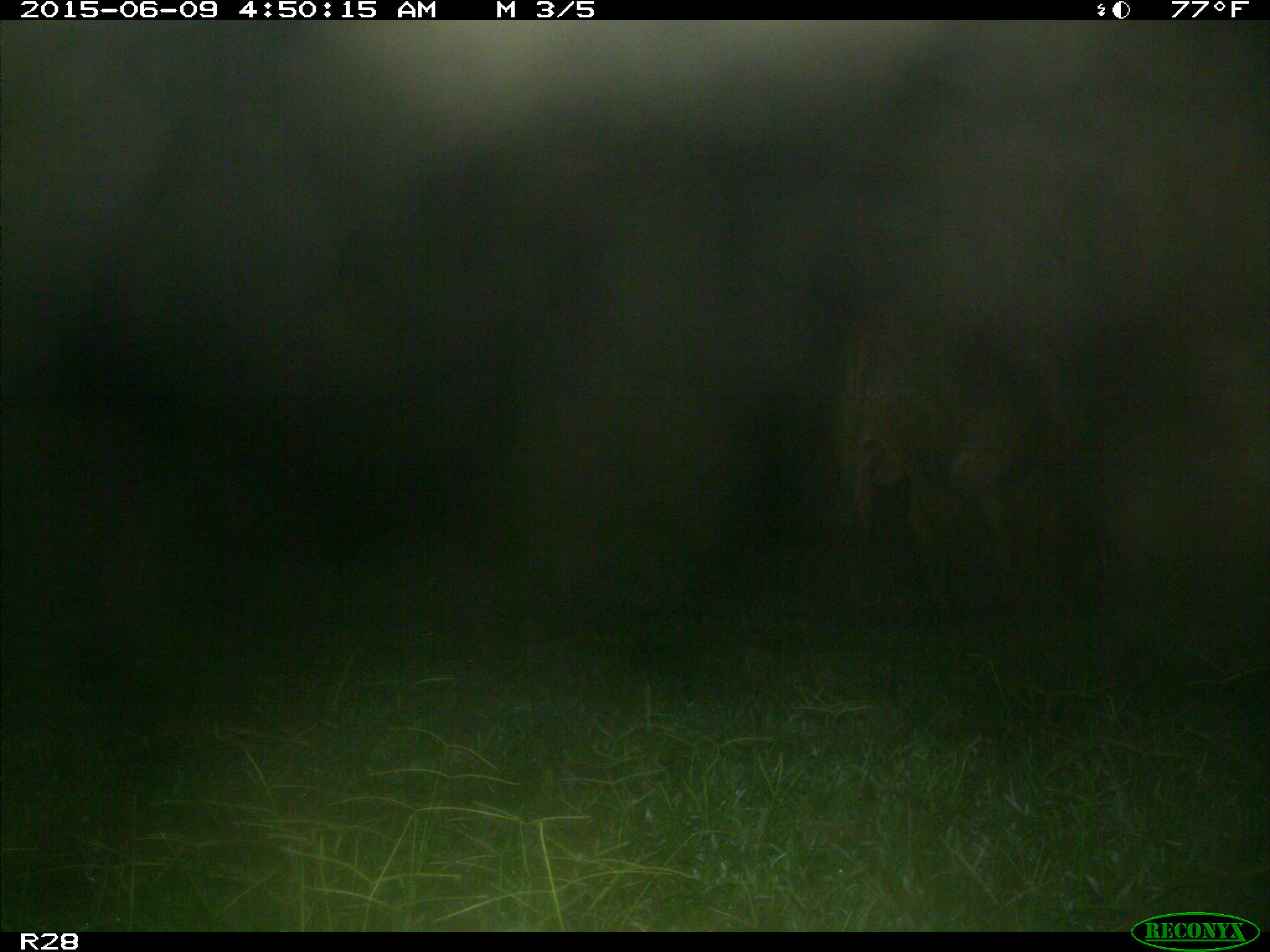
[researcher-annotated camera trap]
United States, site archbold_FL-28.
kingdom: Animalia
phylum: Chordata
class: Mammalia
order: Artiodactyla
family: Bovidae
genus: Bos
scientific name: Bos taurus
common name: domestic cow